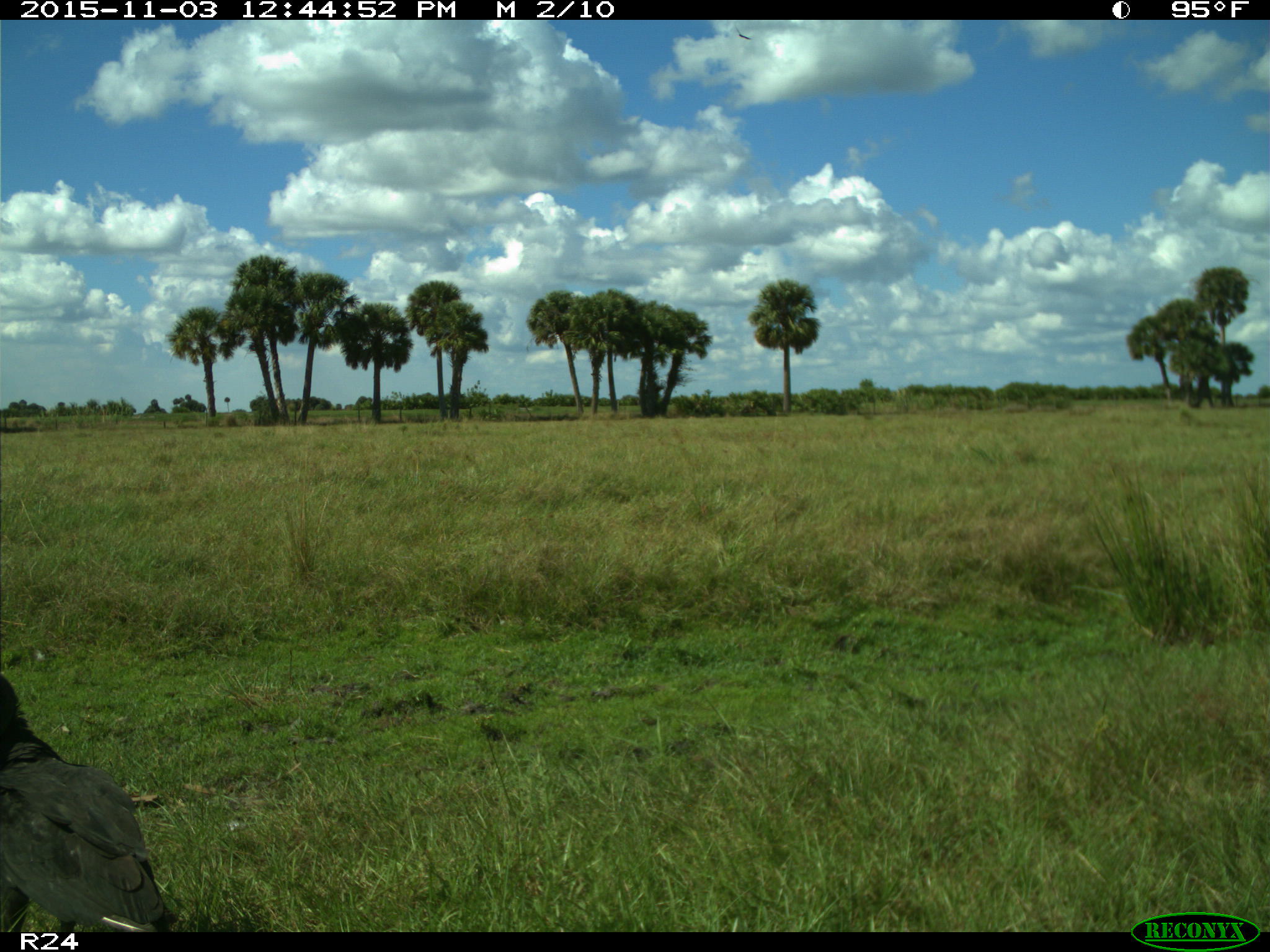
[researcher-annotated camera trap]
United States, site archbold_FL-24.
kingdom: Animalia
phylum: Chordata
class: Aves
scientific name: Aves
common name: birds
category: unidentified bird